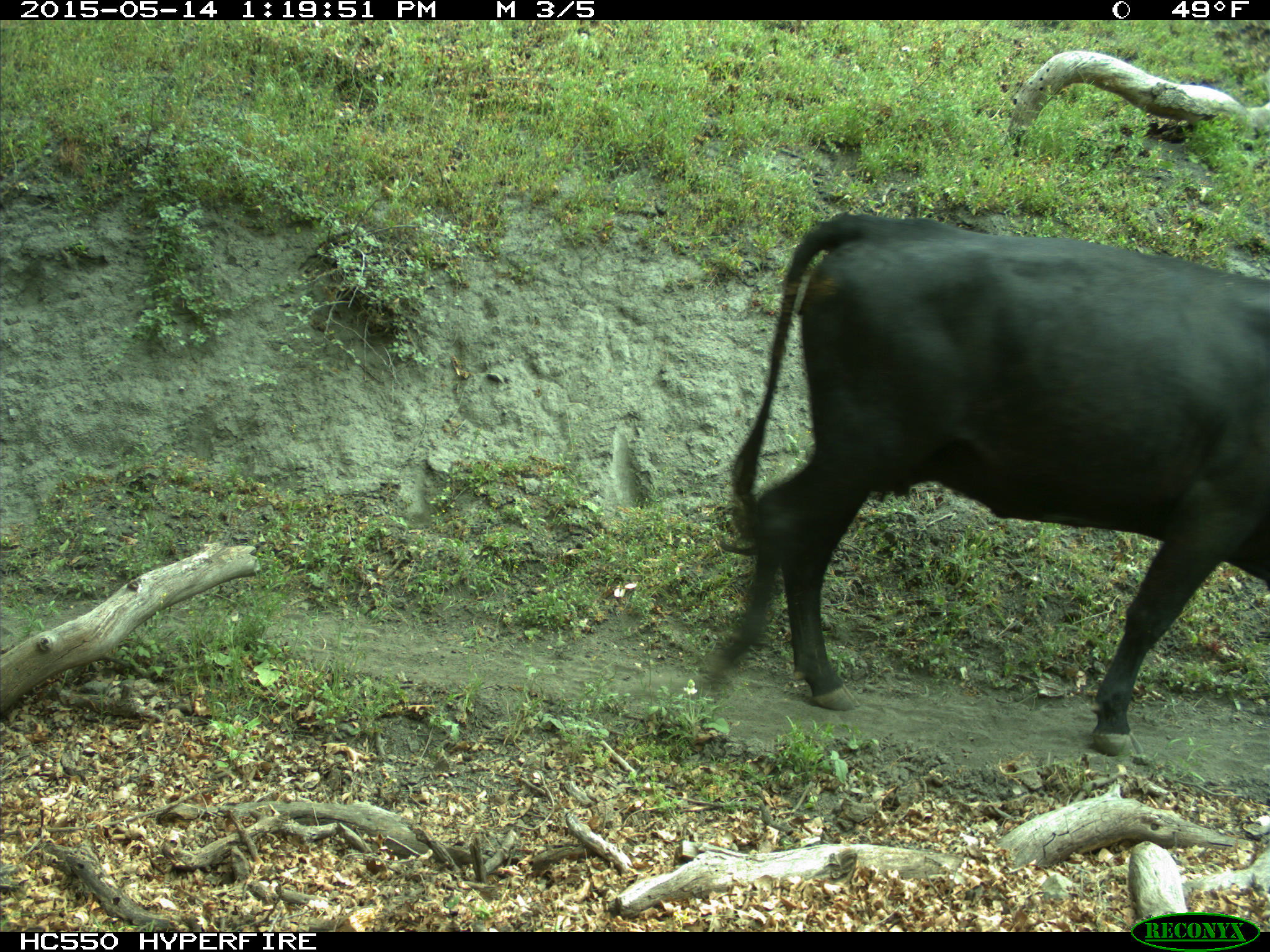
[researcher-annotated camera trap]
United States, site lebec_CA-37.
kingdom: Animalia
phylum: Chordata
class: Mammalia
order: Artiodactyla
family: Bovidae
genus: Bos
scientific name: Bos taurus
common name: domestic cow